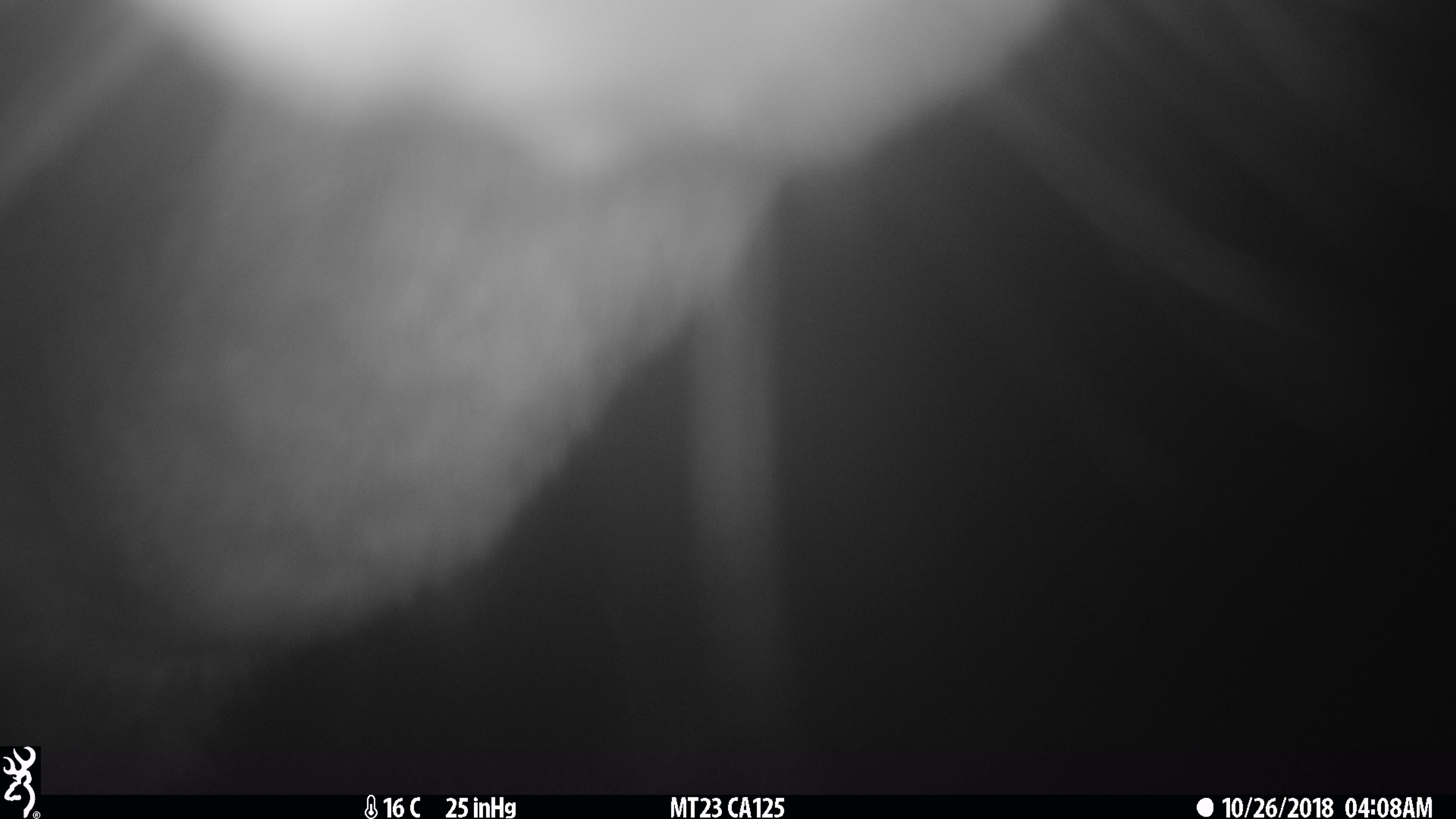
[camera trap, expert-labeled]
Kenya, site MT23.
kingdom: Animalia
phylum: Chordata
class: Mammalia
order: Artiodactyla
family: Bovidae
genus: Tragelaphus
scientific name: Tragelaphus scriptus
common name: bushbuck